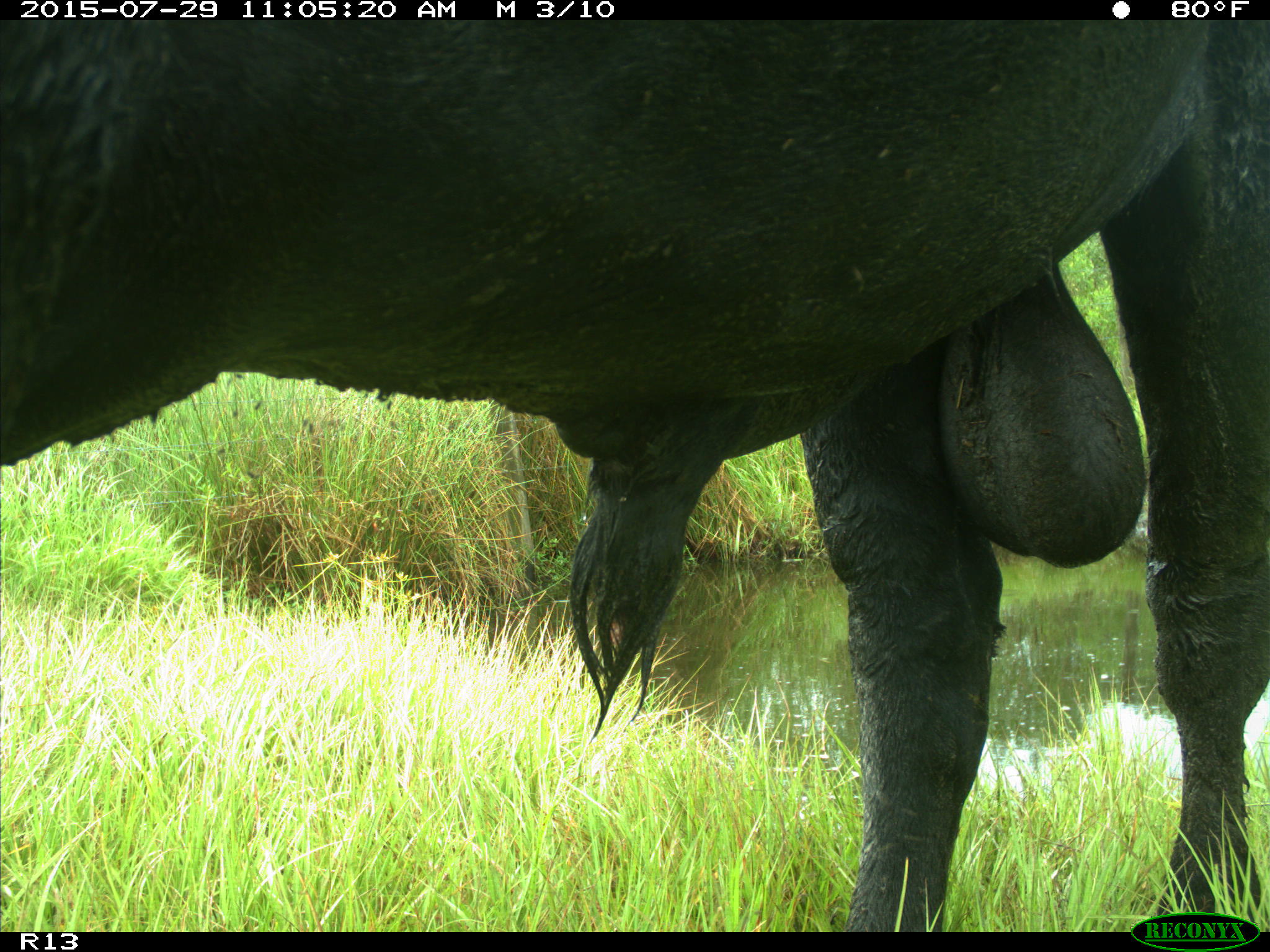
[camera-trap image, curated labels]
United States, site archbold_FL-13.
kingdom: Animalia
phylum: Chordata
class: Mammalia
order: Artiodactyla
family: Bovidae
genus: Bos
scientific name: Bos taurus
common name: domestic cow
Bos taurus (domestic cow).